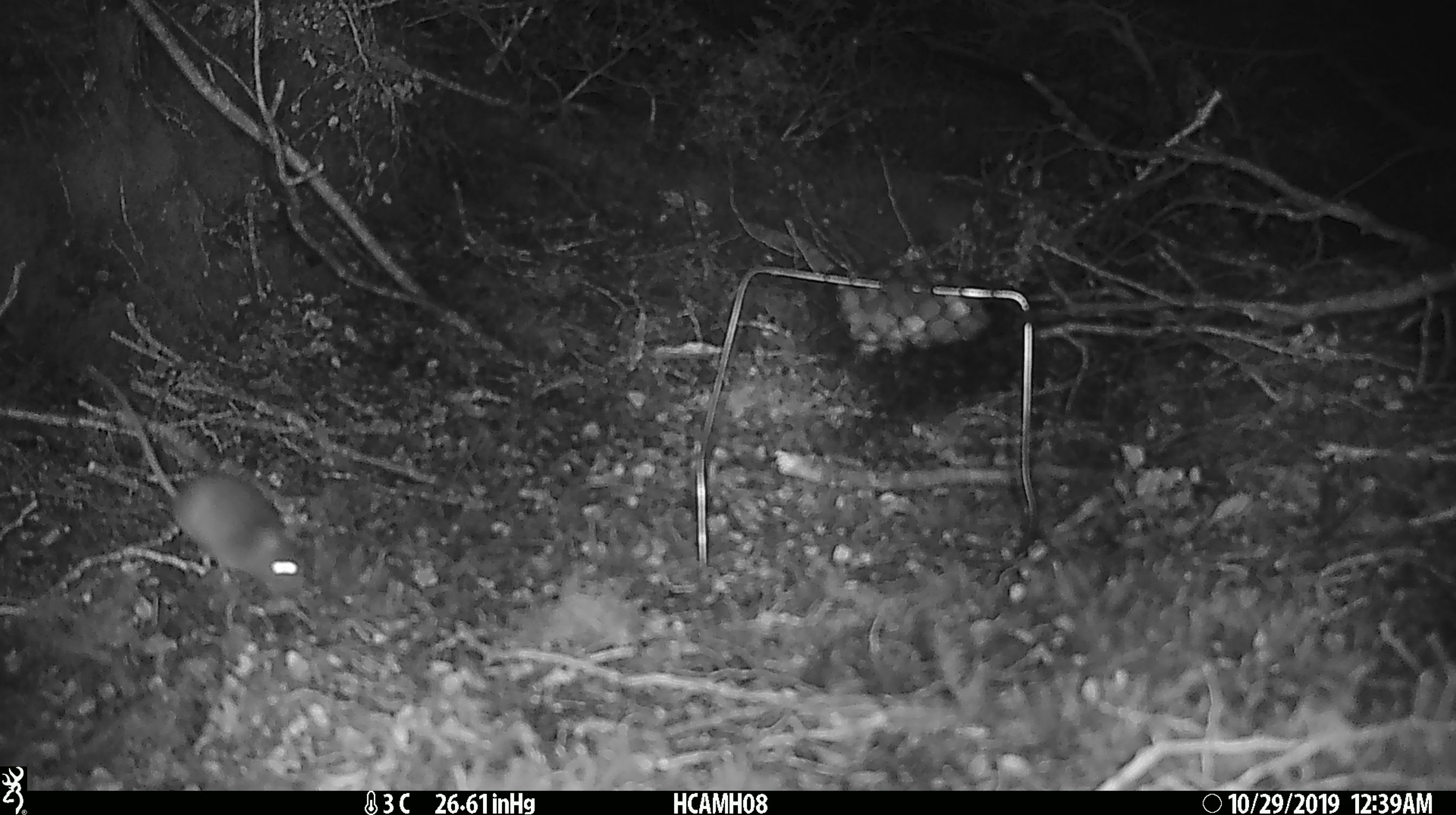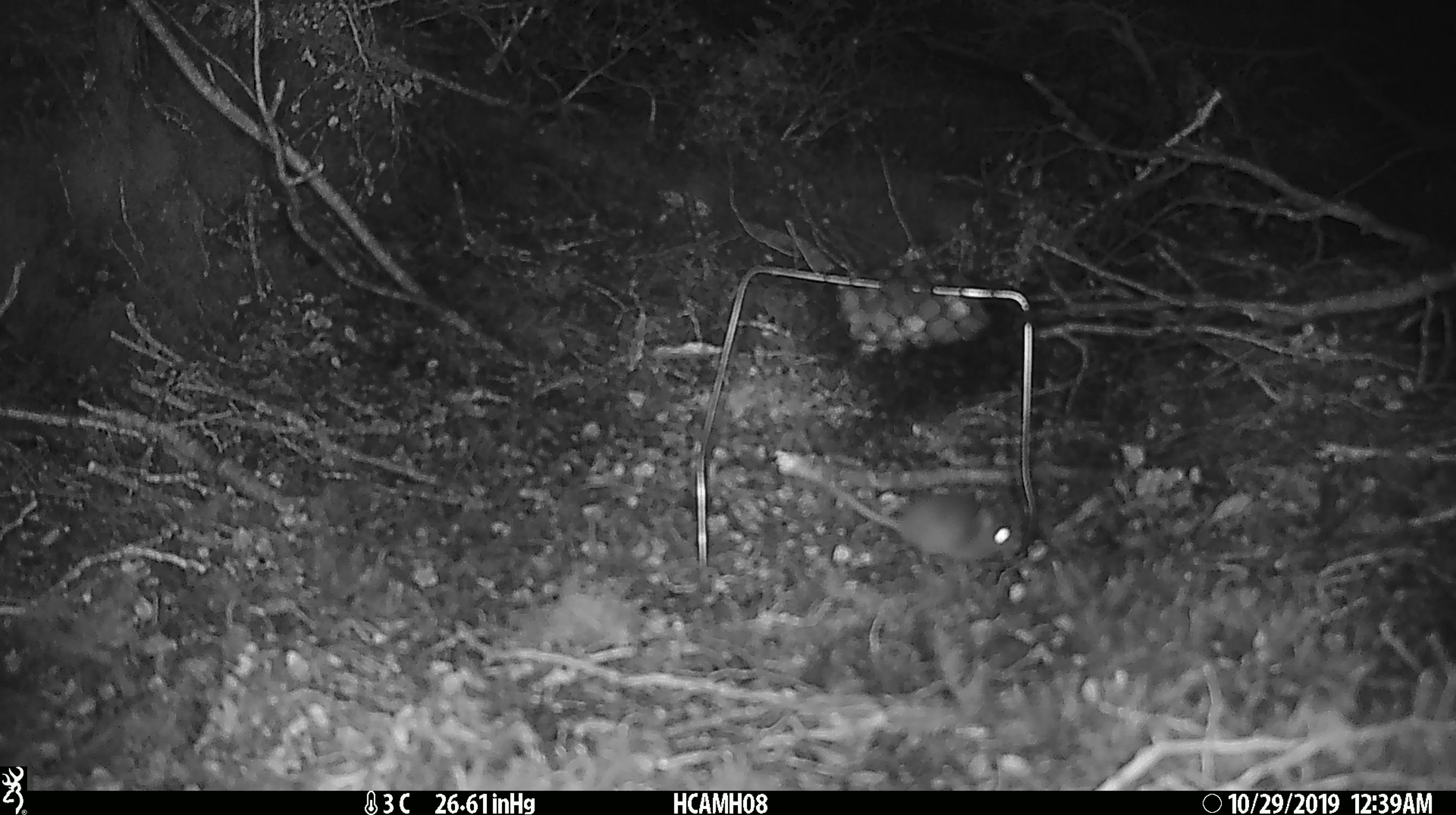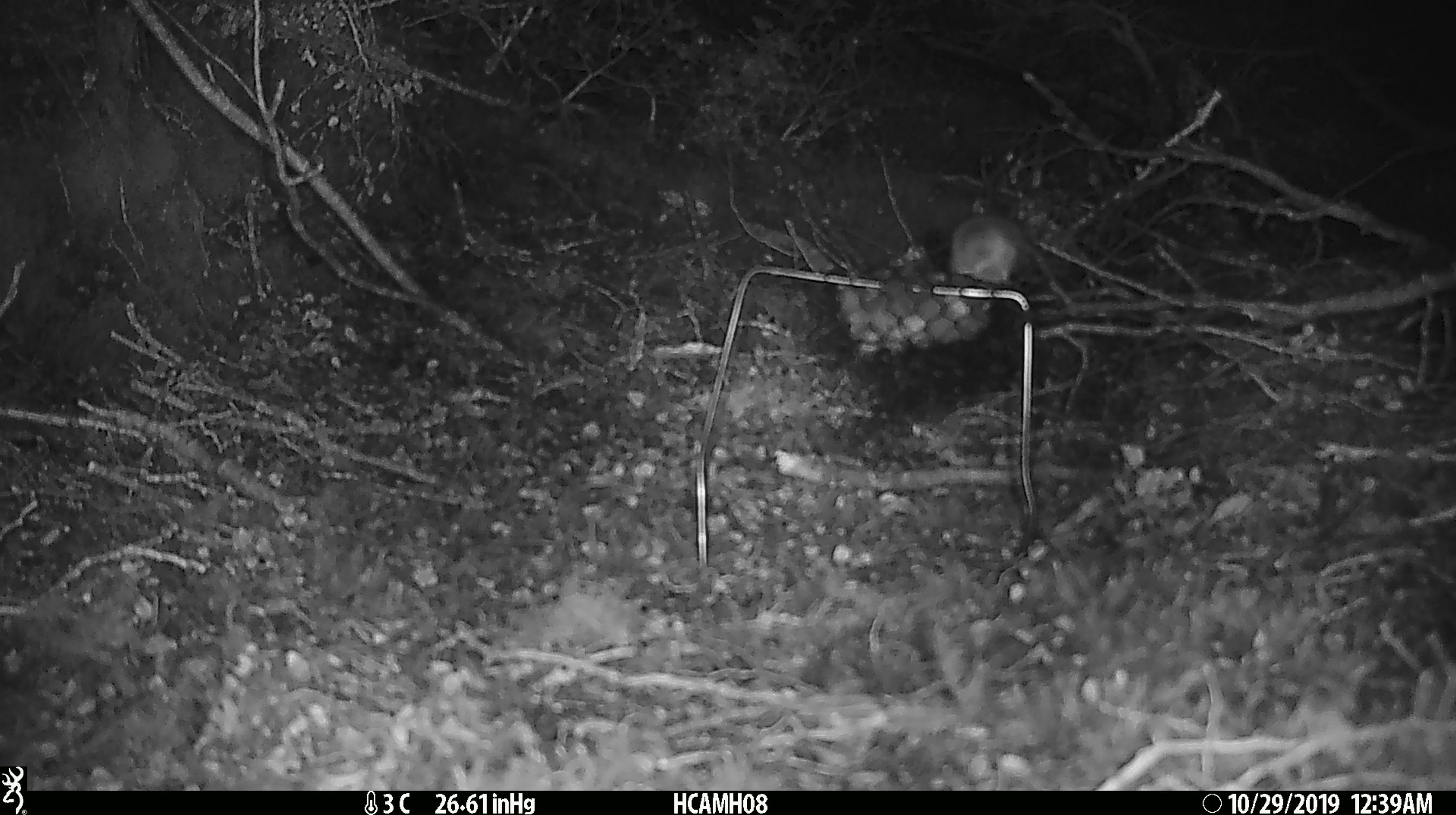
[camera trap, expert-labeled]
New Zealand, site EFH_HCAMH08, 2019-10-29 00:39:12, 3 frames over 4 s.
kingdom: Animalia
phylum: Chordata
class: Mammalia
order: Rodentia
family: Muridae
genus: Mus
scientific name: Mus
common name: mouse